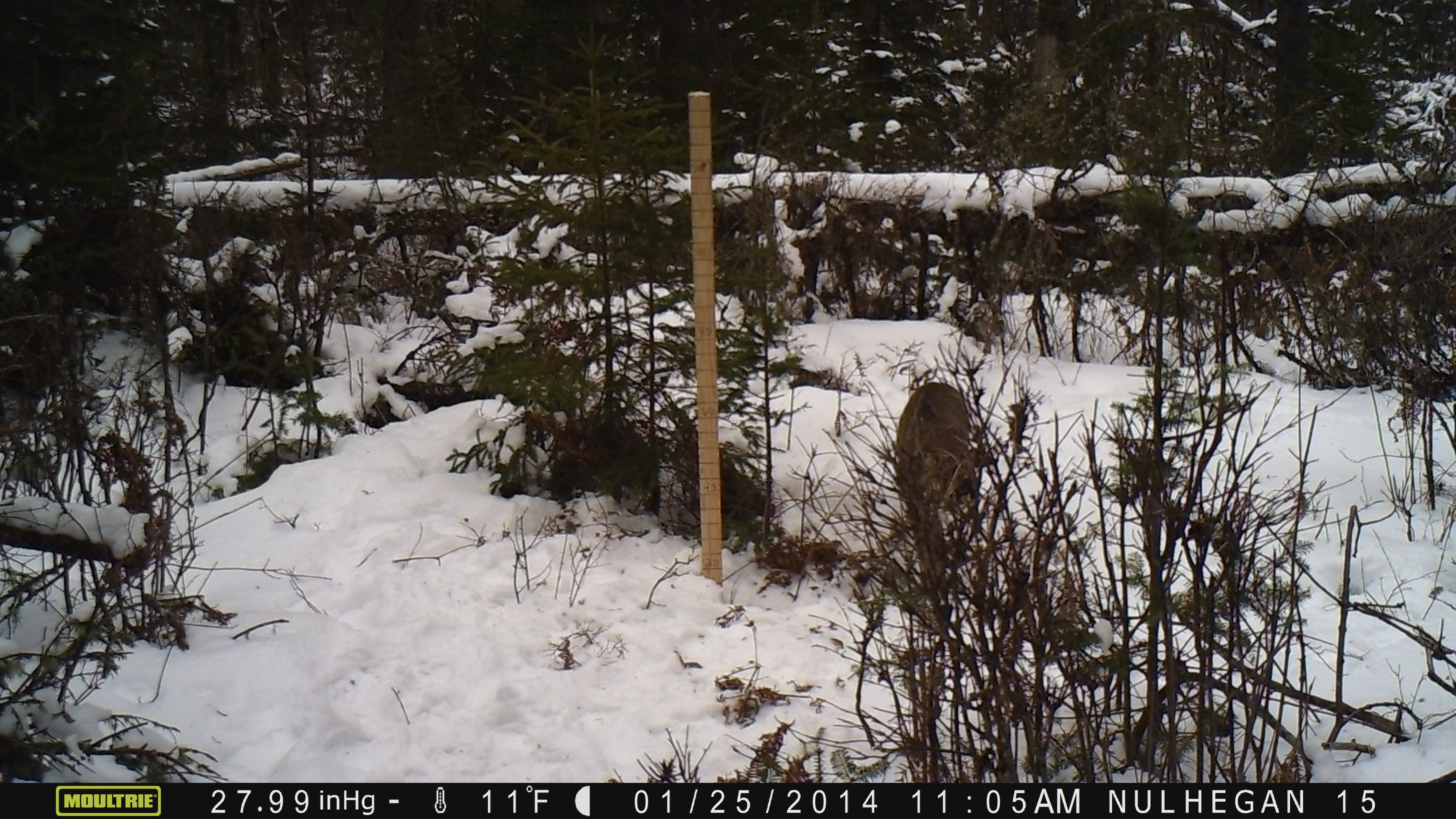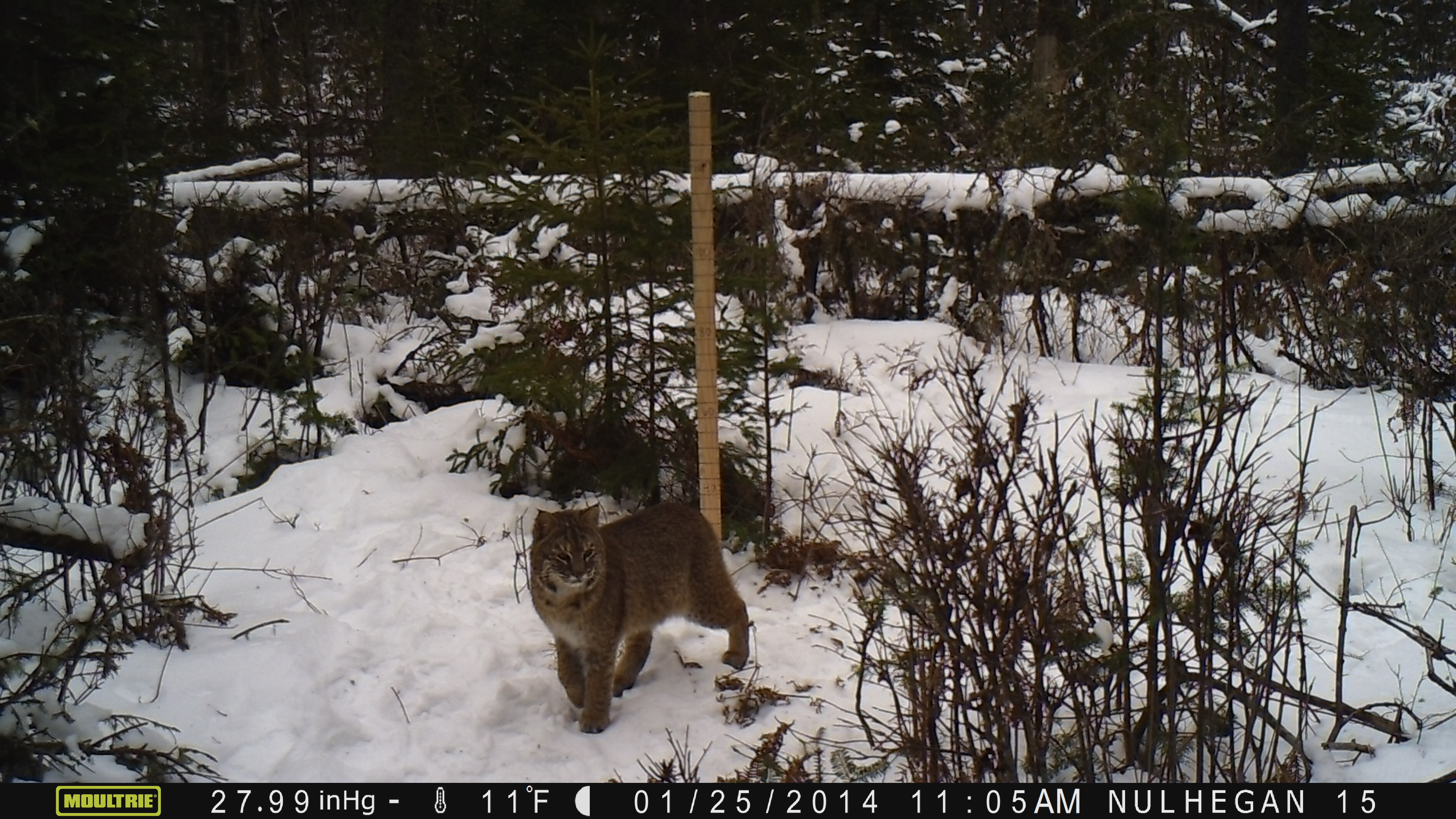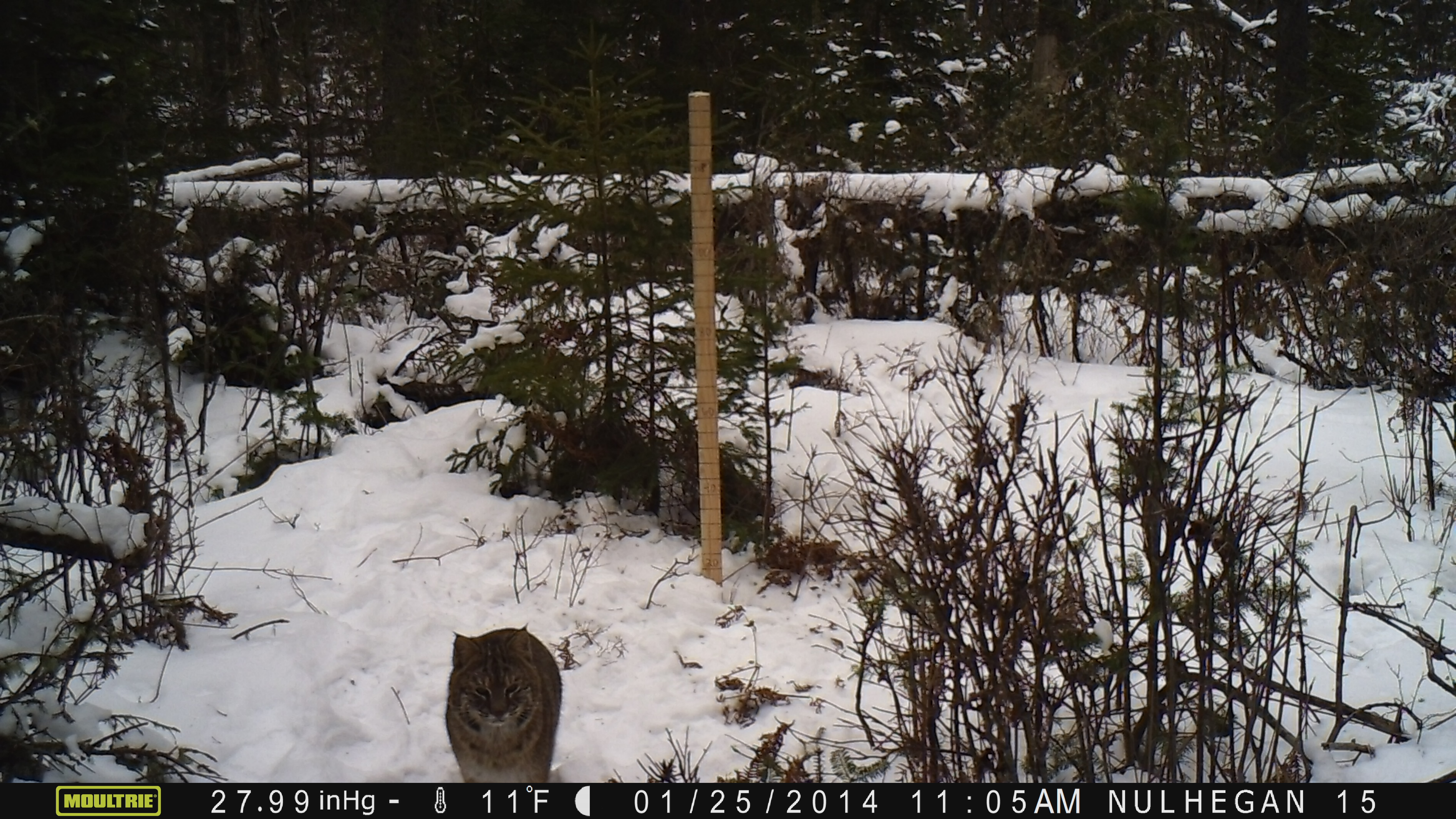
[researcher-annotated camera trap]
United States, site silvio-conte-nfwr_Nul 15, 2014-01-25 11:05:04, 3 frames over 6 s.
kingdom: Animalia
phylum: Chordata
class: Mammalia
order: Carnivora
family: Felidae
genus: Lynx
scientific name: Lynx rufus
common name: bobcat